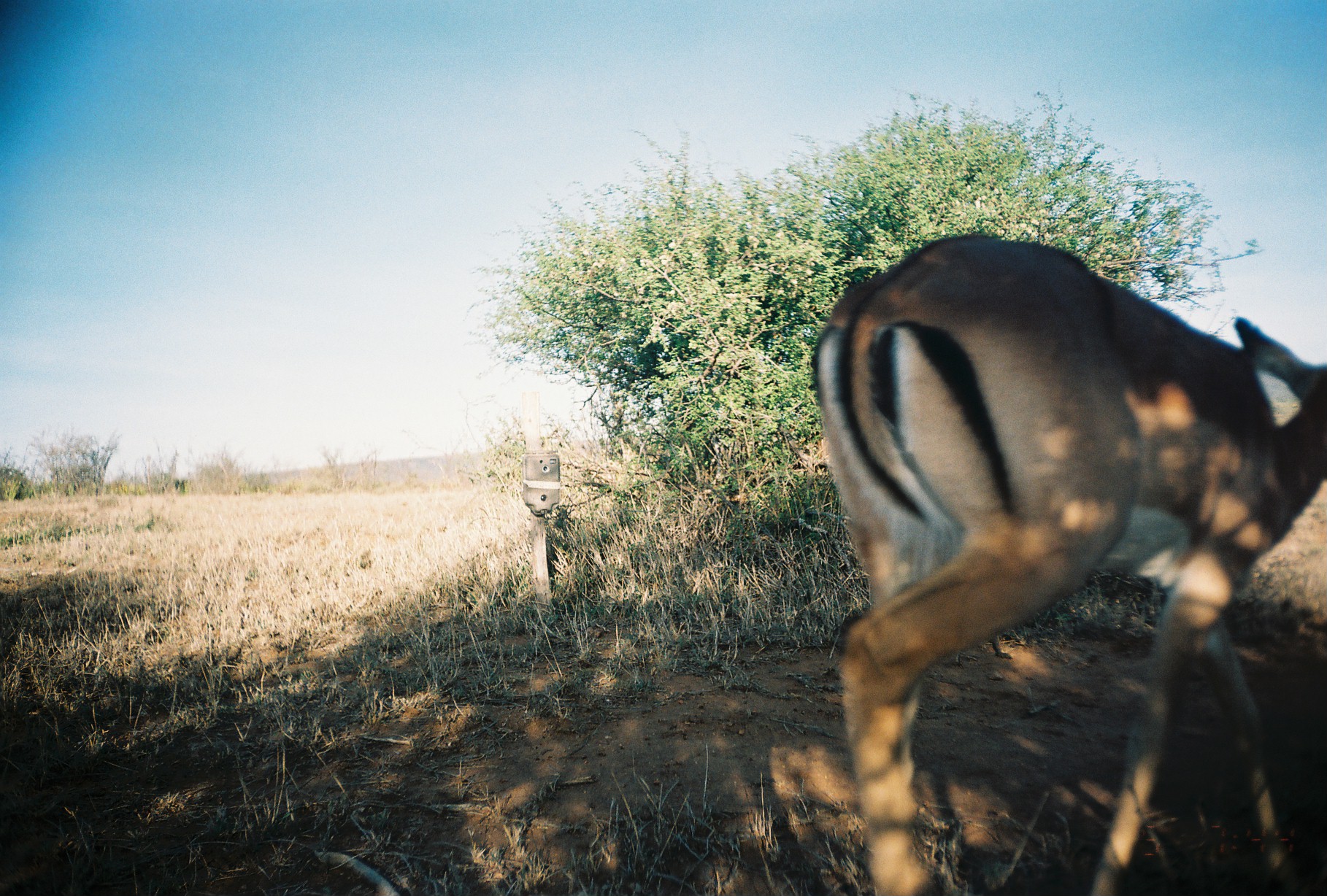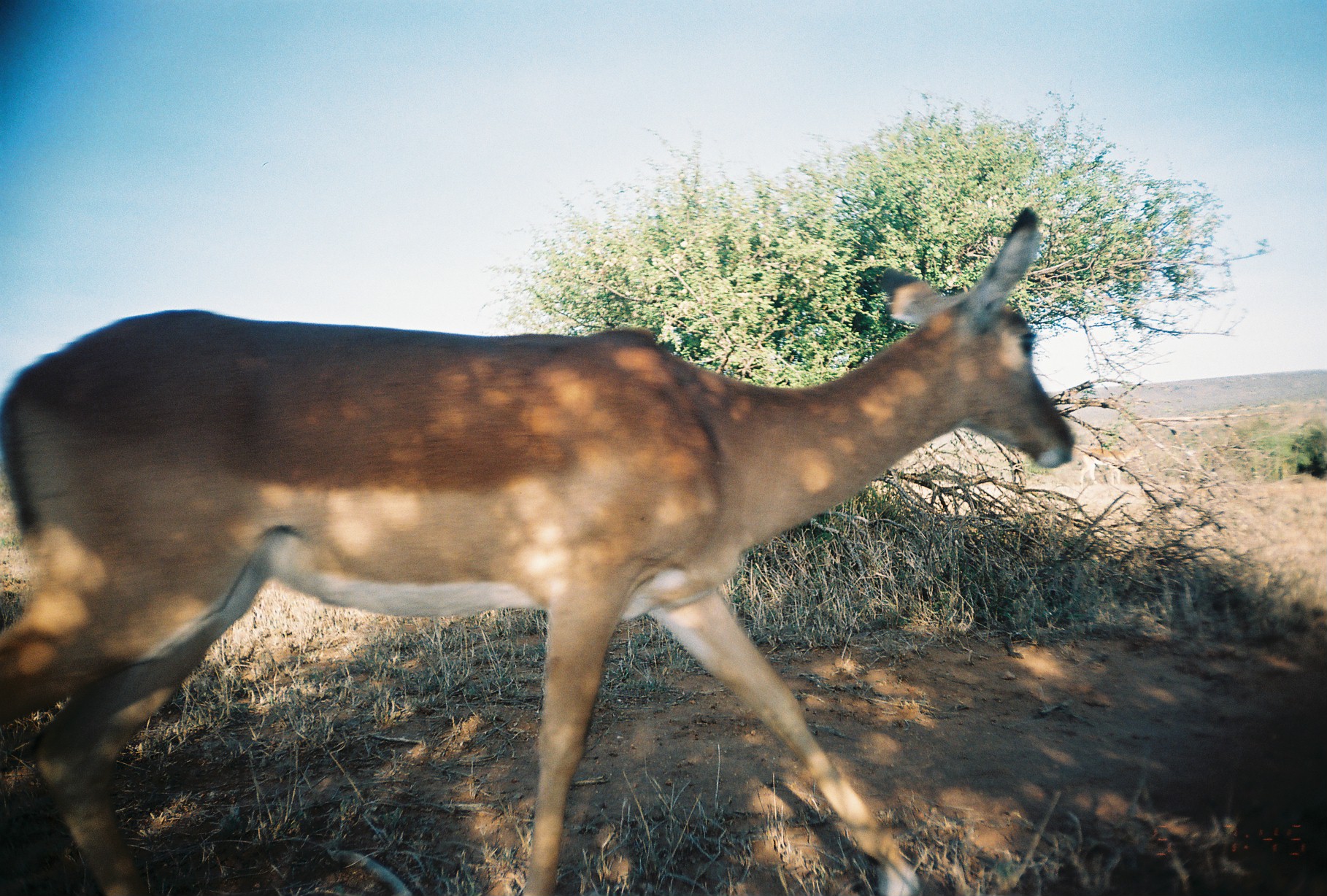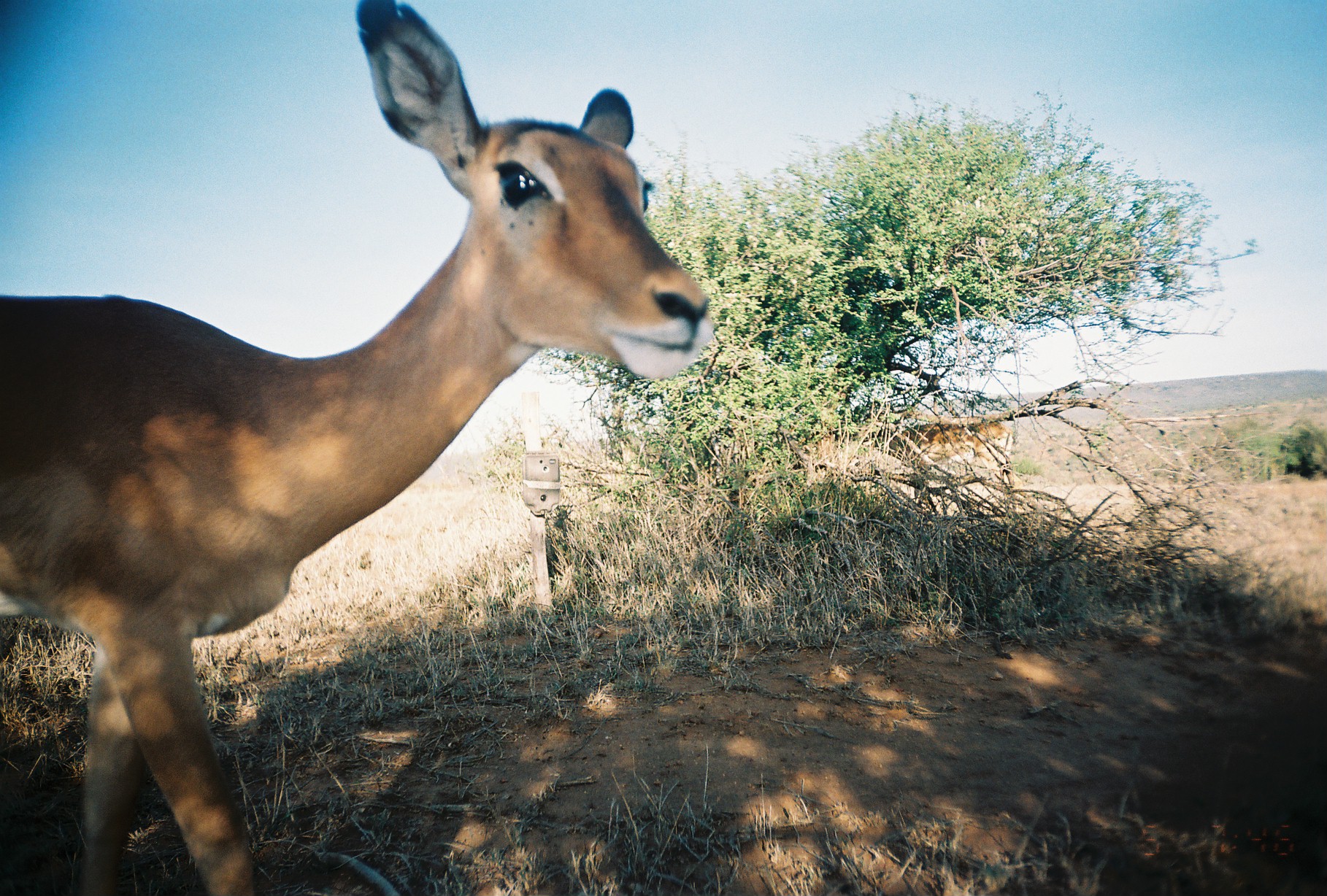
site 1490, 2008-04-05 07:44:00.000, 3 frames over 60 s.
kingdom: Animalia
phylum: Chordata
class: Mammalia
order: Artiodactyla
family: Bovidae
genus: Aepyceros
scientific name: Aepyceros melampus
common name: impala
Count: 1.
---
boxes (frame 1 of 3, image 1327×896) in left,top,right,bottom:
aepyceros melampus: 805,226,1327,894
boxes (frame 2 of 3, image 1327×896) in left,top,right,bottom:
aepyceros melampus: 0,207,1072,896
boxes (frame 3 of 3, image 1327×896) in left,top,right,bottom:
aepyceros melampus: 1,0,713,893; 852,414,1015,525